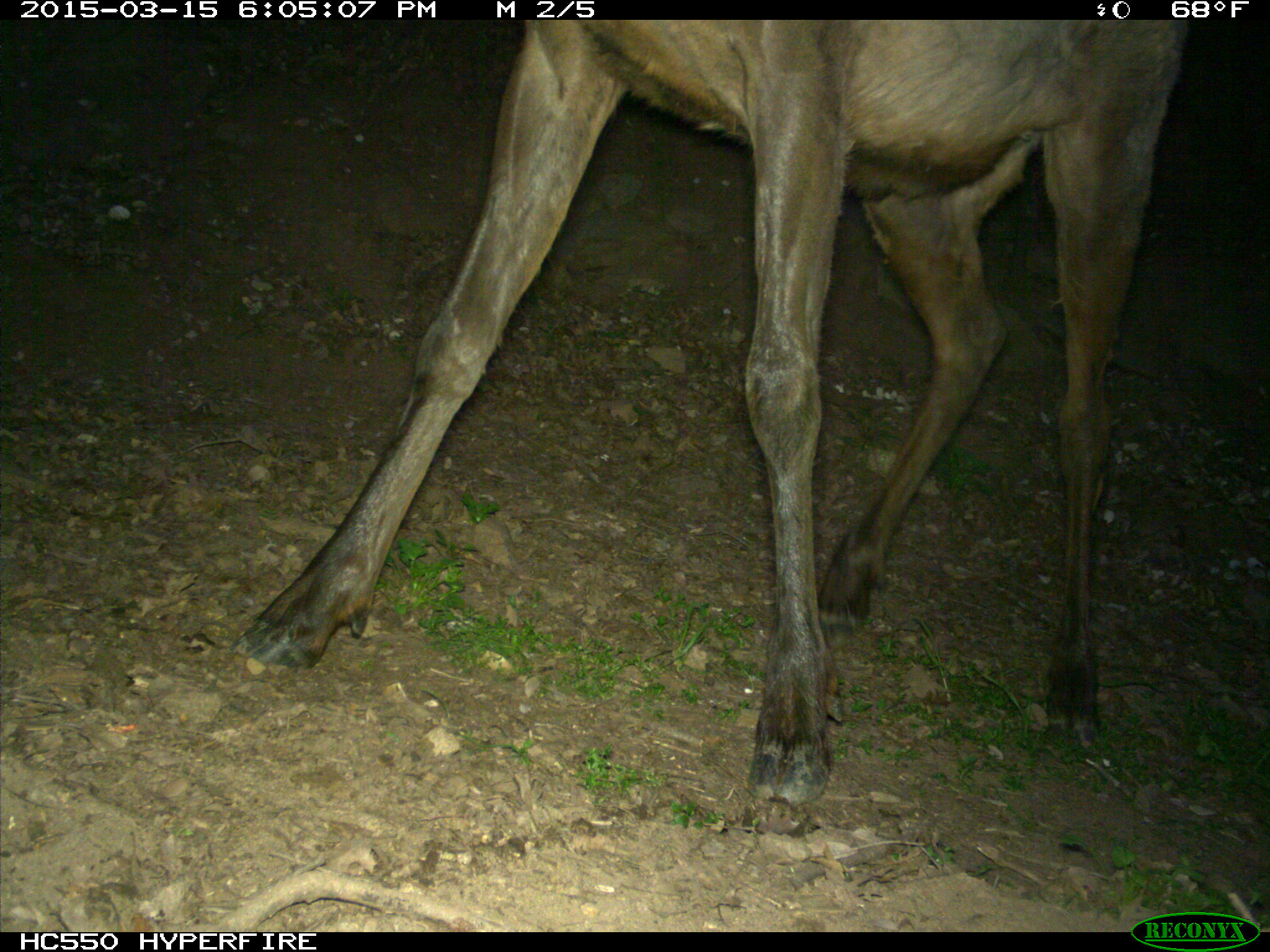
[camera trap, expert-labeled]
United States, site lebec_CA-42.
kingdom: Animalia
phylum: Chordata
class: Mammalia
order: Artiodactyla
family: Cervidae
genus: Cervus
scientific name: Cervus canadensis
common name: elk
Cervus canadensis (elk).